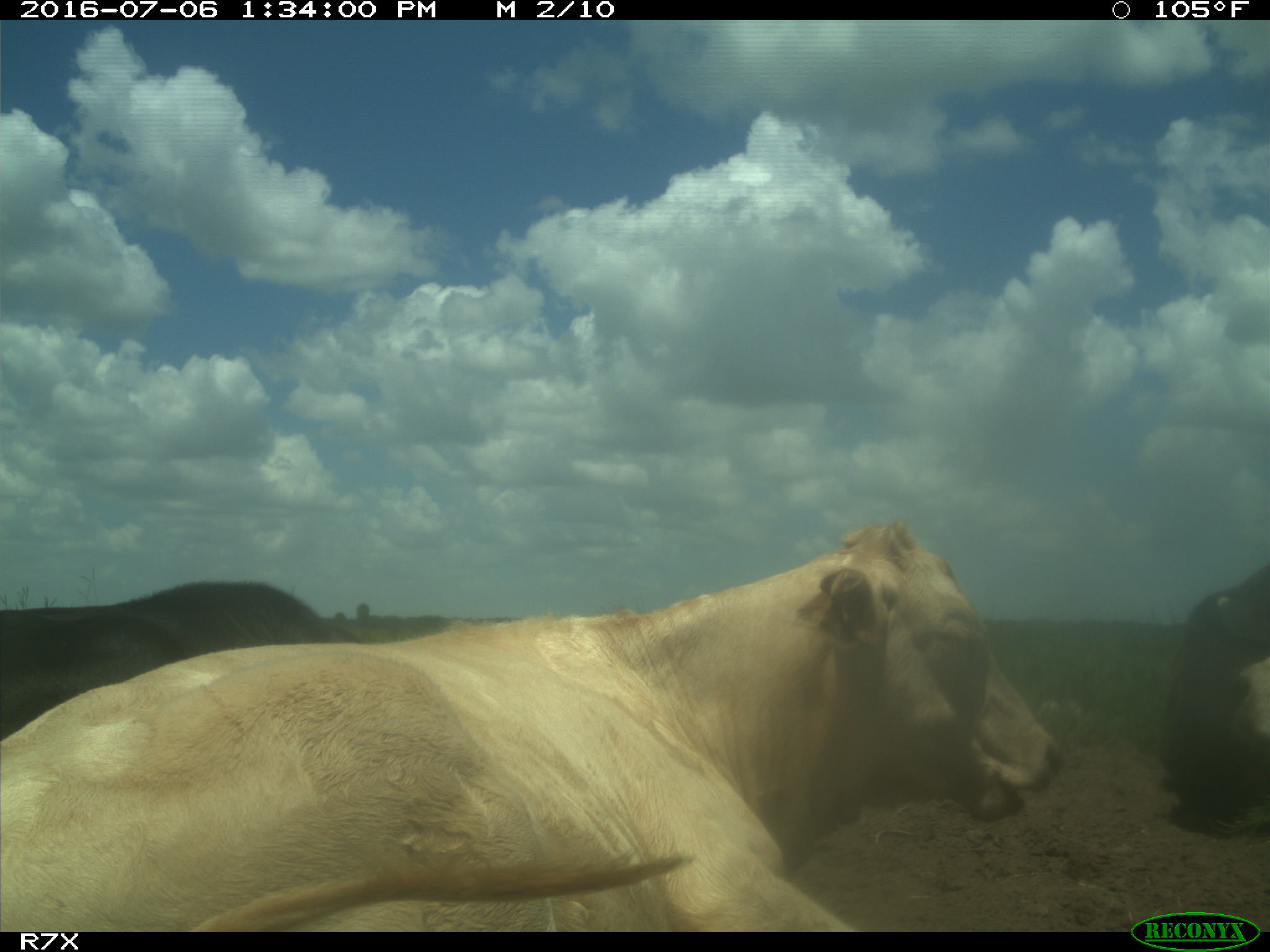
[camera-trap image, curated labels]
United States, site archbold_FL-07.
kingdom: Animalia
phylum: Chordata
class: Mammalia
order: Artiodactyla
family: Bovidae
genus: Bos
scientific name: Bos taurus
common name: domestic cow